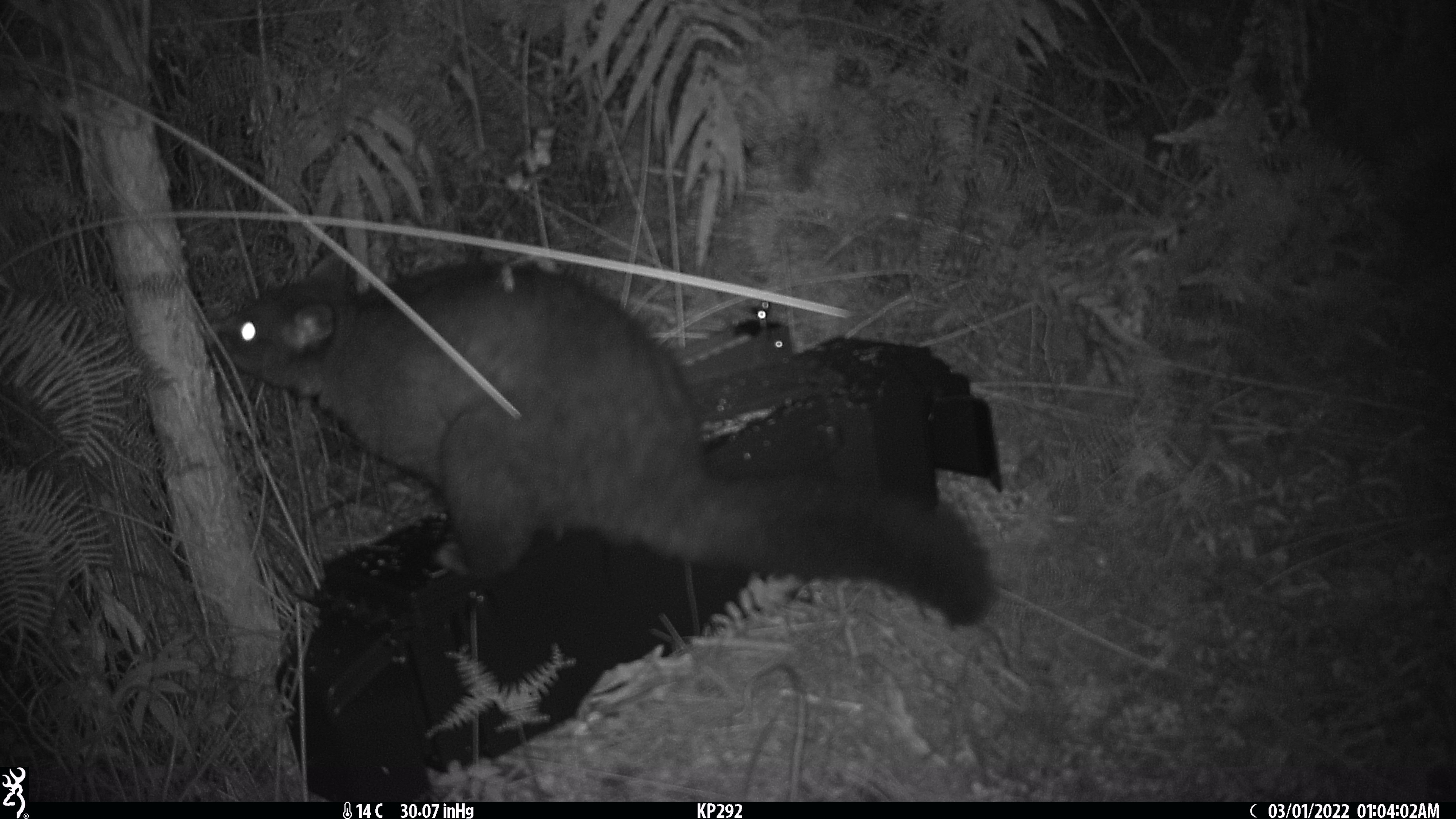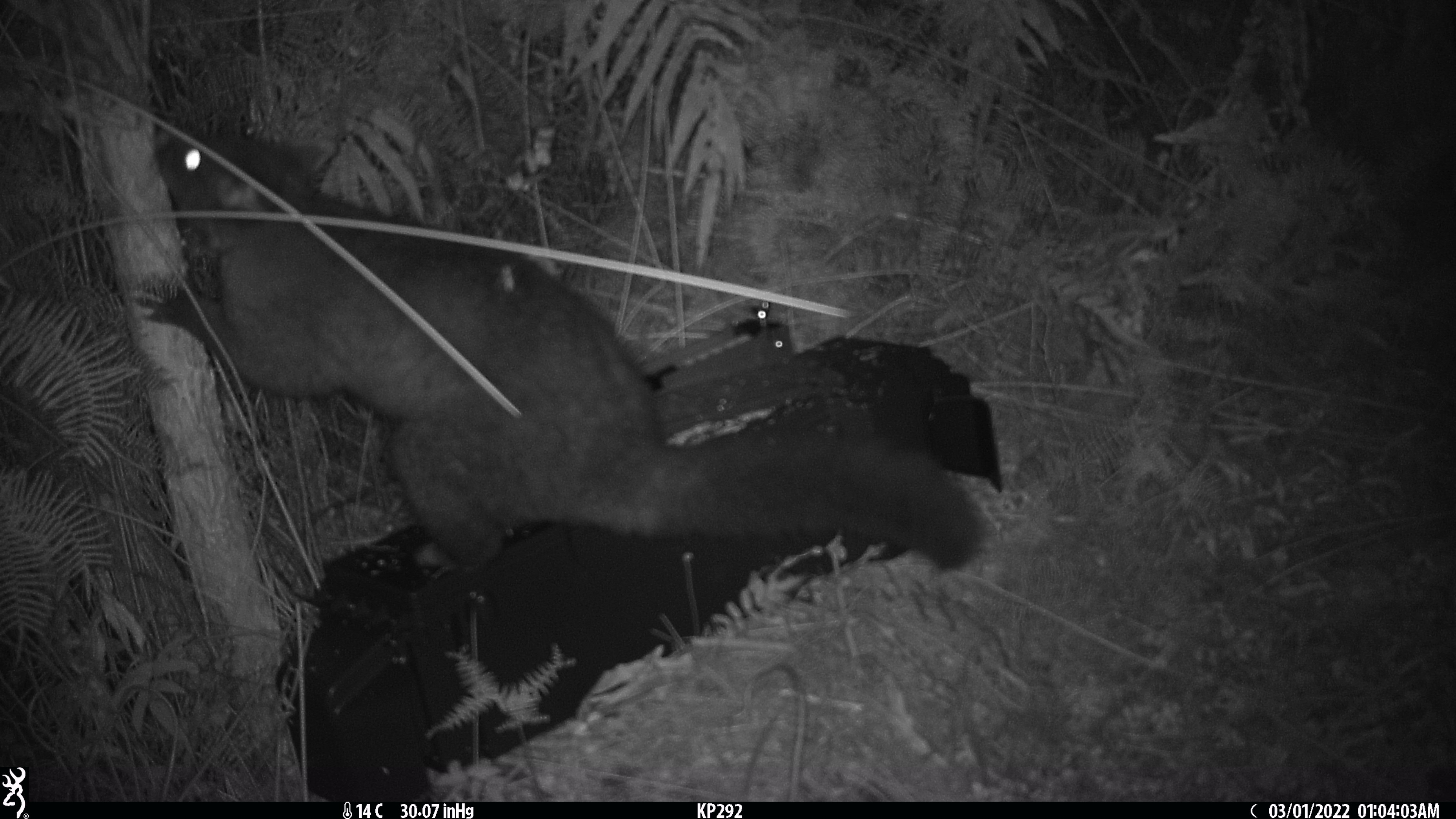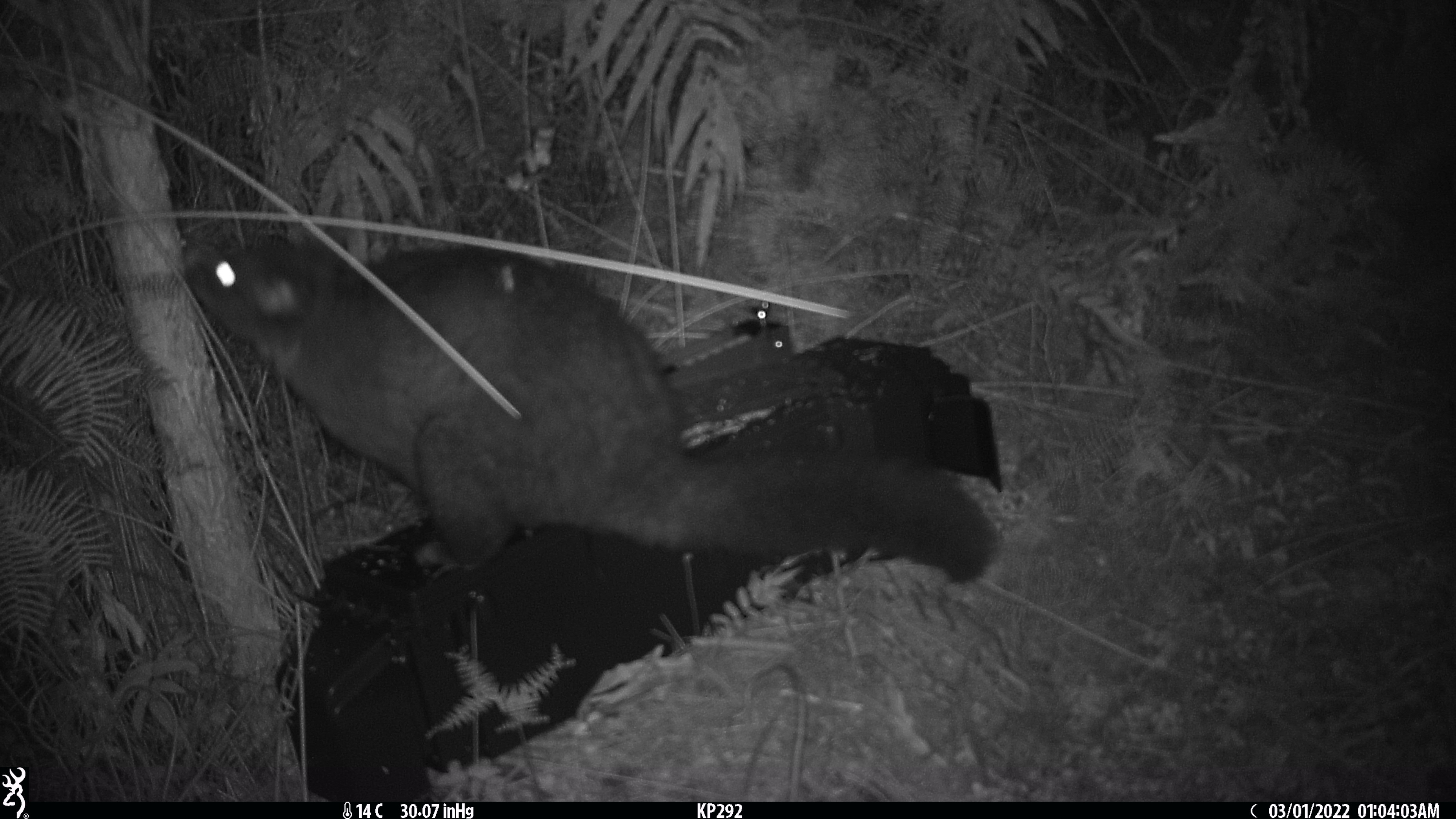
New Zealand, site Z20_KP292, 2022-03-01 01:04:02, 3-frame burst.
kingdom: Animalia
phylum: Chordata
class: Mammalia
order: Diprotodontia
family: Phalangeridae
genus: Trichosurus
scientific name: Trichosurus vulpecula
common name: common brushtail possum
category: possum